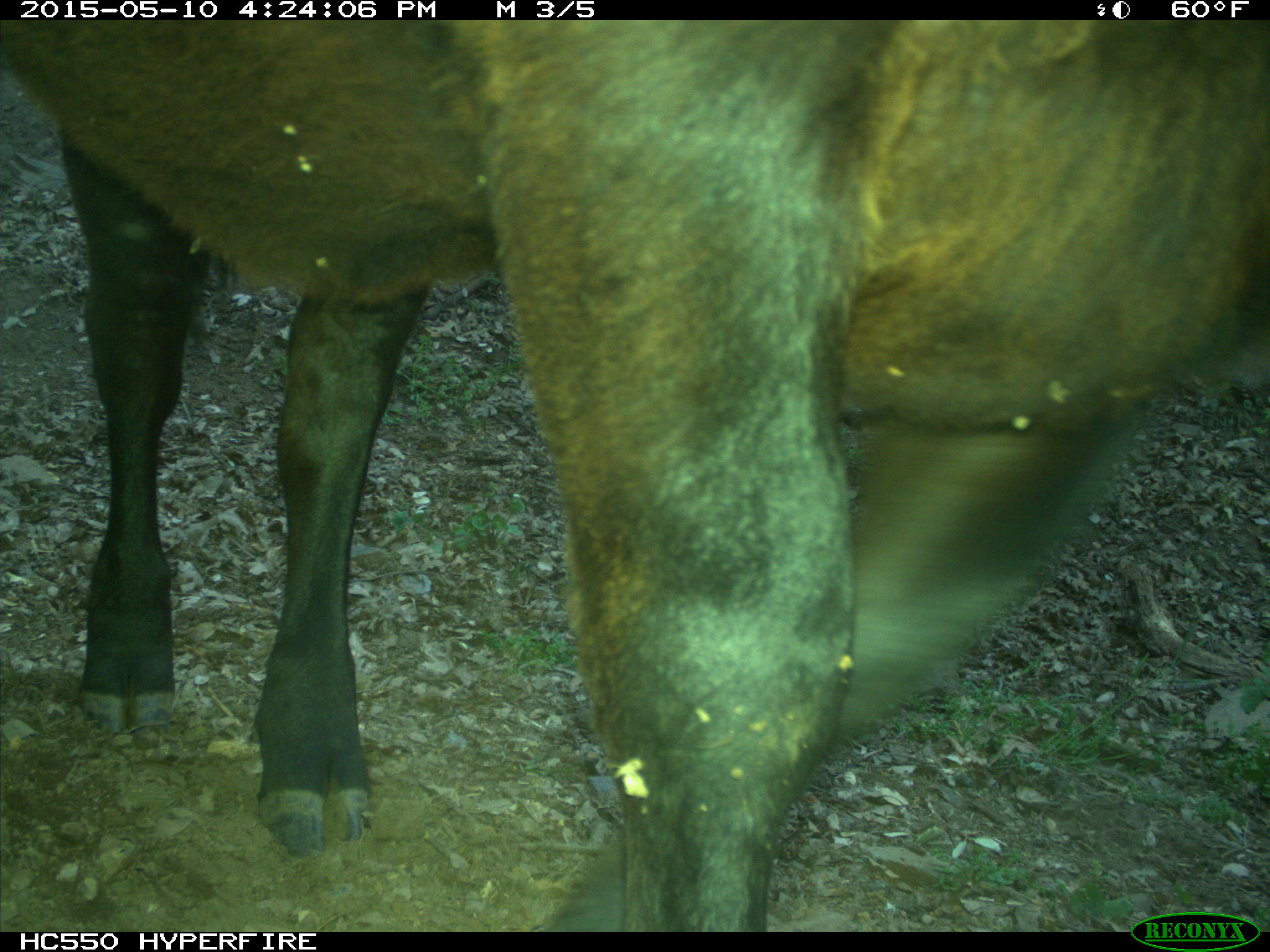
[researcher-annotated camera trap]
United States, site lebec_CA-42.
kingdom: Animalia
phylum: Chordata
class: Mammalia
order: Artiodactyla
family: Bovidae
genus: Bos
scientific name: Bos taurus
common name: domestic cow